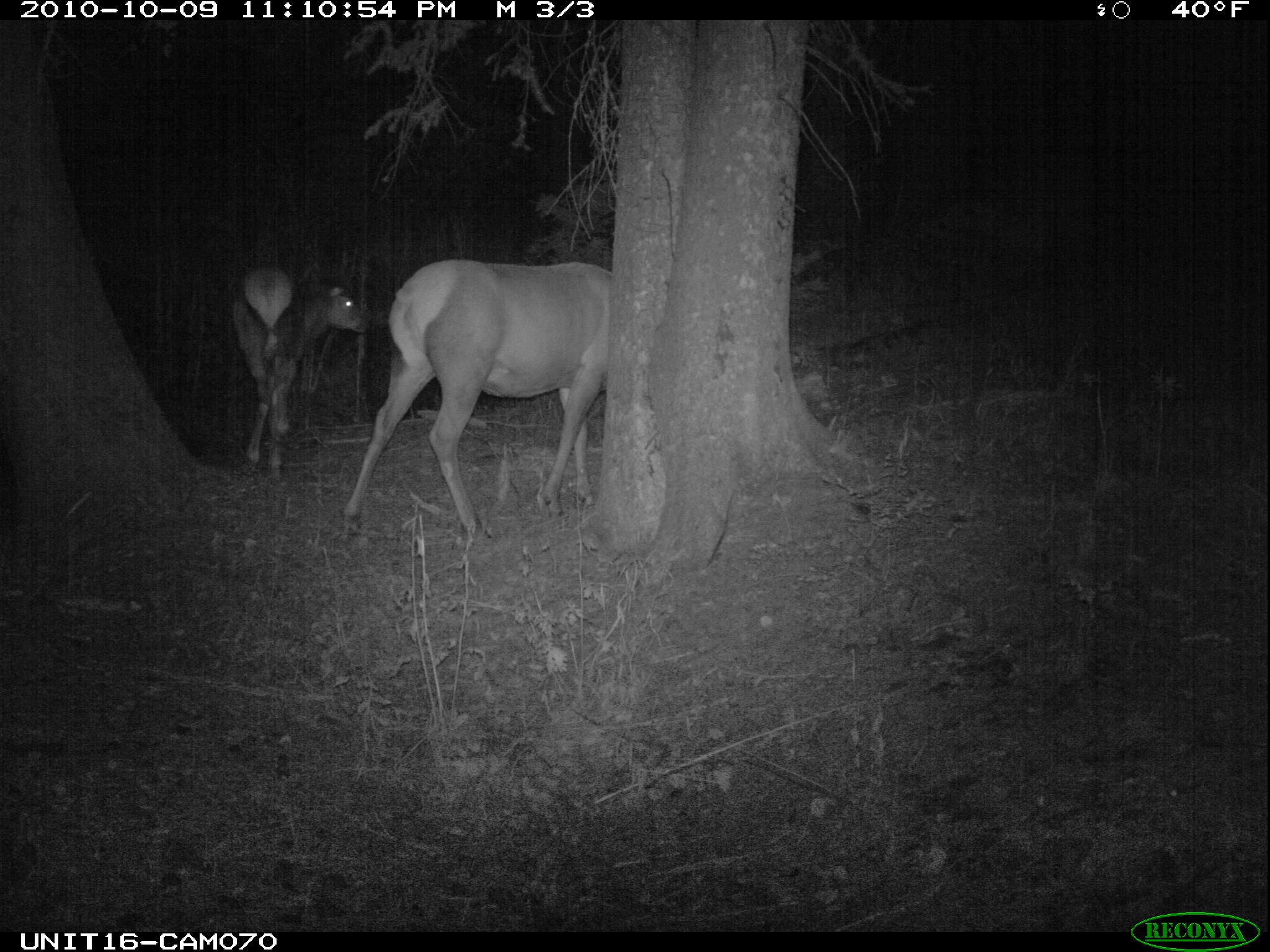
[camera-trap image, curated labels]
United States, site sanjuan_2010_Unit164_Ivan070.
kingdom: Animalia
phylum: Chordata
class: Mammalia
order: Artiodactyla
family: Cervidae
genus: Cervus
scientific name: Cervus elaphus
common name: red deer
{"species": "Cervus elaphus (red deer)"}